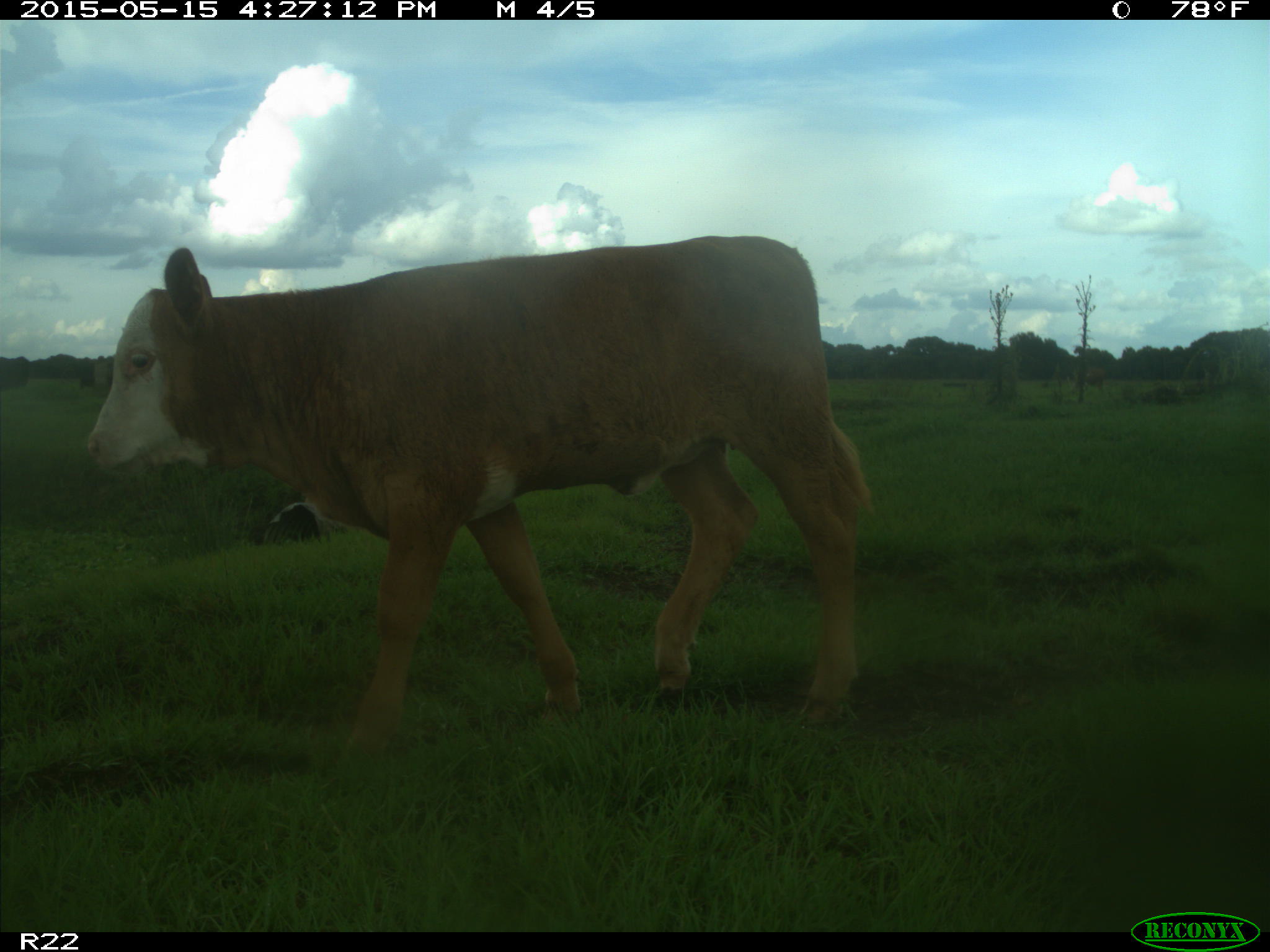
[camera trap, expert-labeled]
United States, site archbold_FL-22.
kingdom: Animalia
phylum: Chordata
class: Mammalia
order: Artiodactyla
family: Bovidae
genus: Bos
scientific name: Bos taurus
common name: domestic cow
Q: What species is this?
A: Bos taurus (domestic cow).